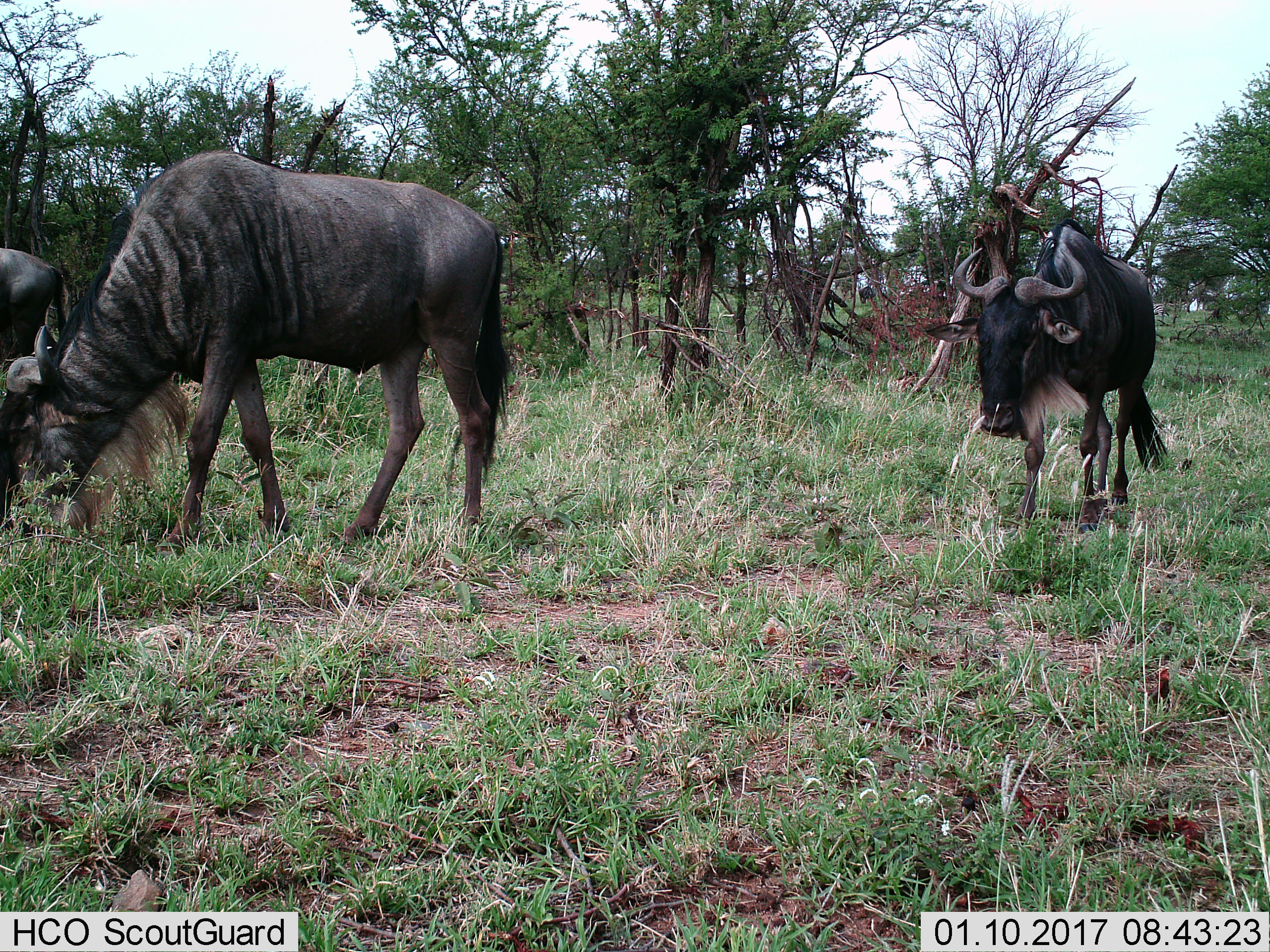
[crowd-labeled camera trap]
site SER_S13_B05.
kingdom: Animalia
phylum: Chordata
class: Mammalia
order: Artiodactyla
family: Bovidae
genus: Connochaetes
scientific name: Connochaetes taurinus taurinus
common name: blue wildebeest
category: wildebeestblue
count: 3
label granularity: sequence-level